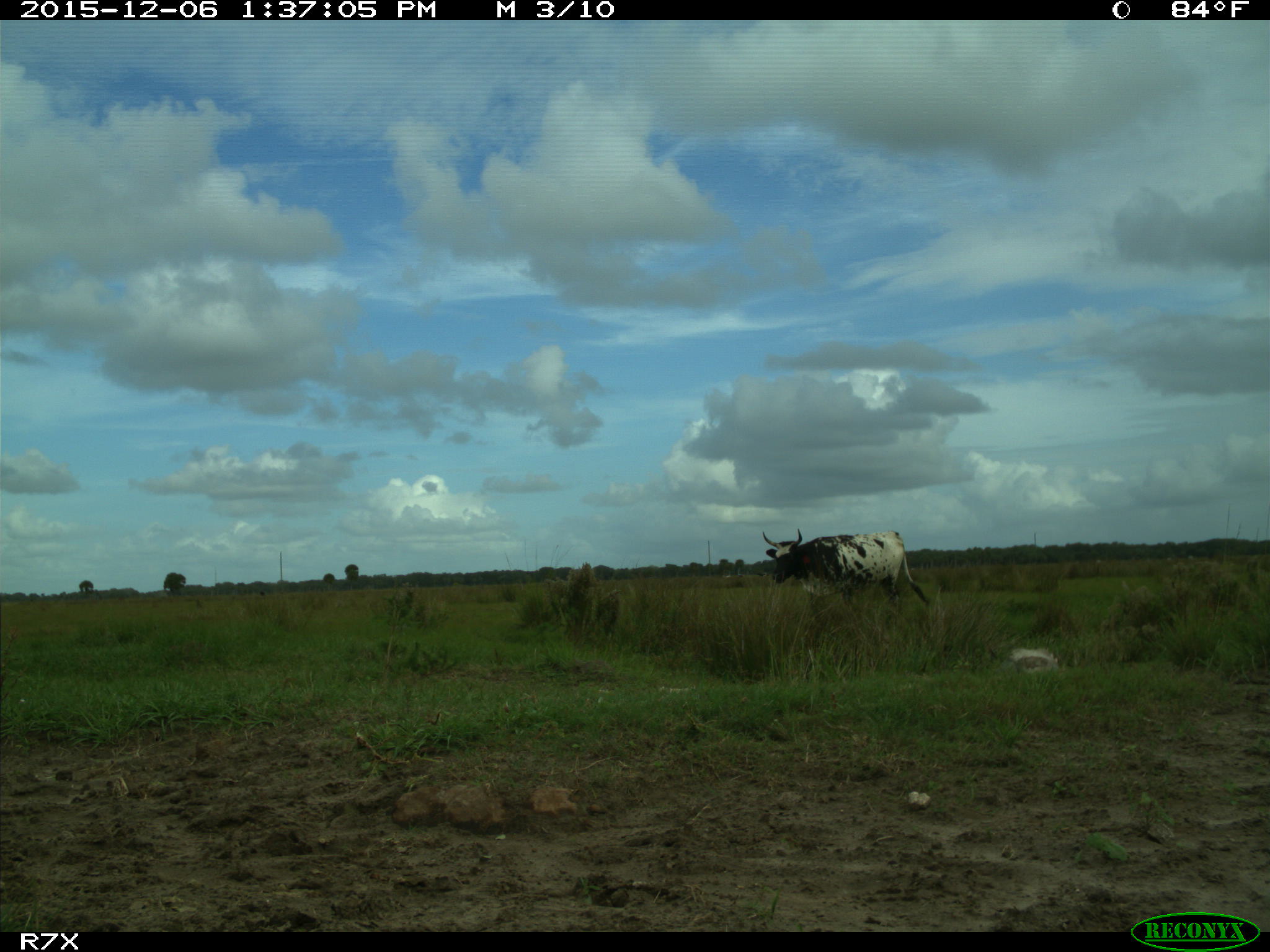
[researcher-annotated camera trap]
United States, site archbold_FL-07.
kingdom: Animalia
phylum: Chordata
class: Mammalia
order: Artiodactyla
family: Bovidae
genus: Bos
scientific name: Bos taurus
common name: domestic cow